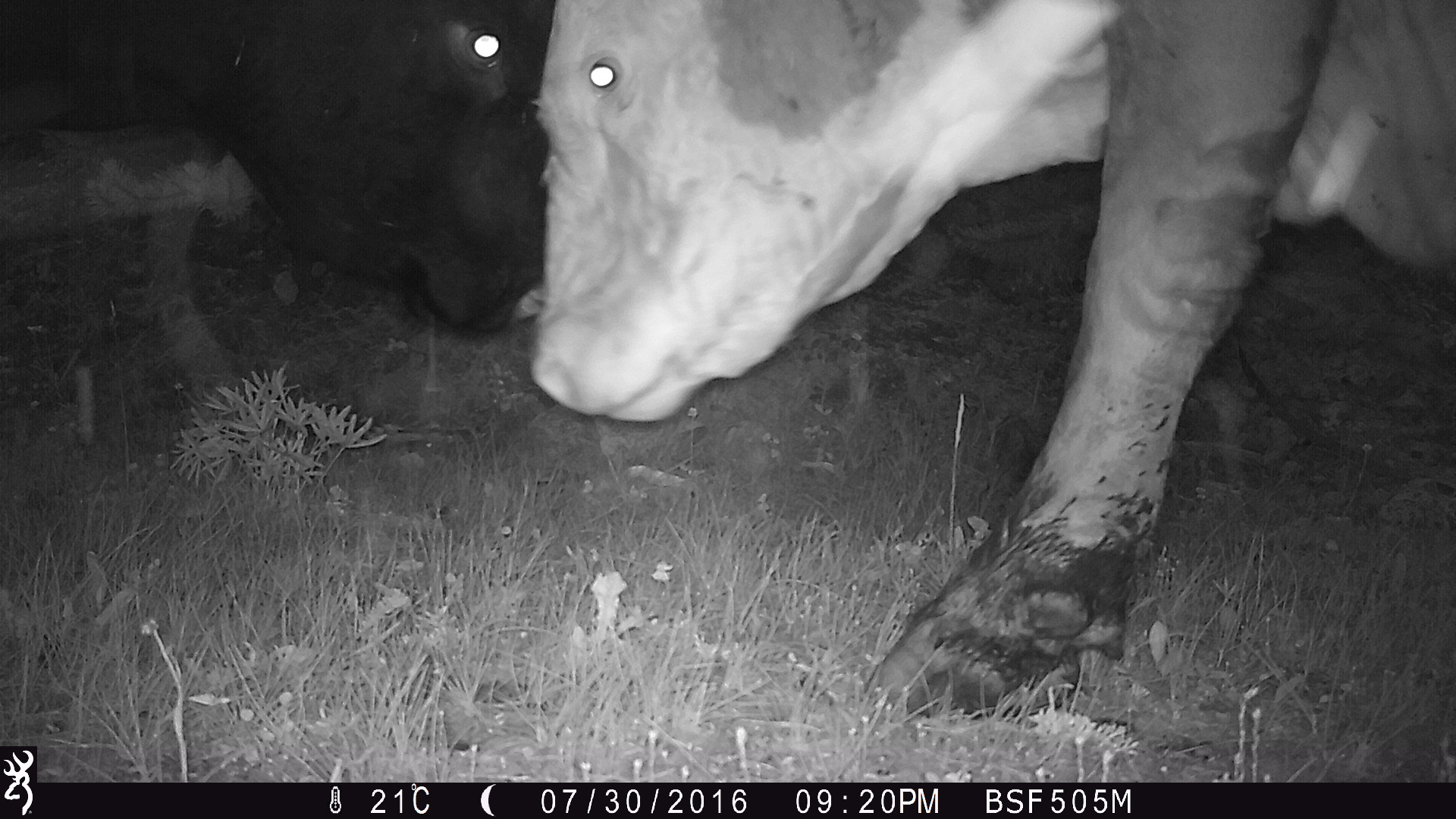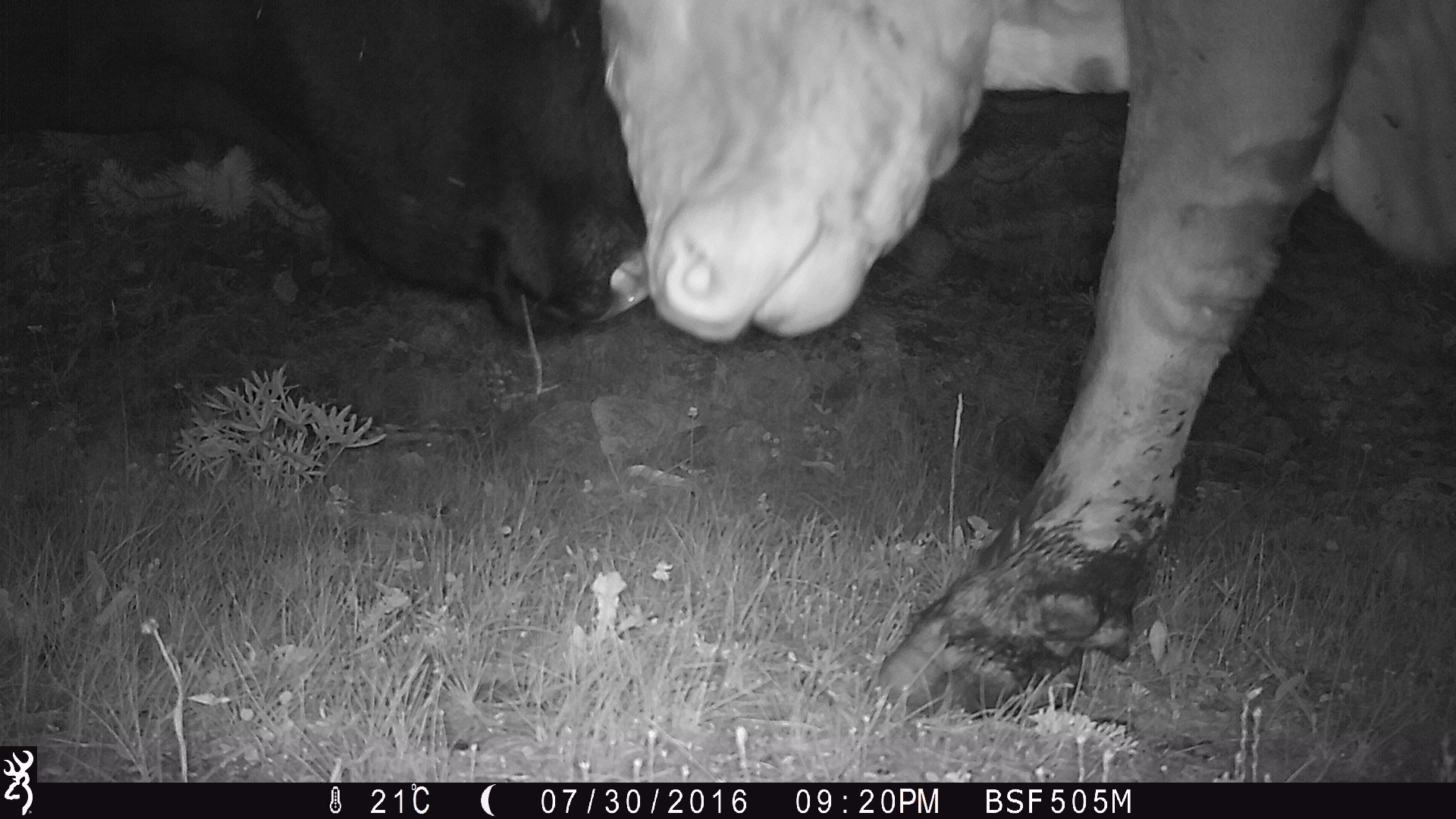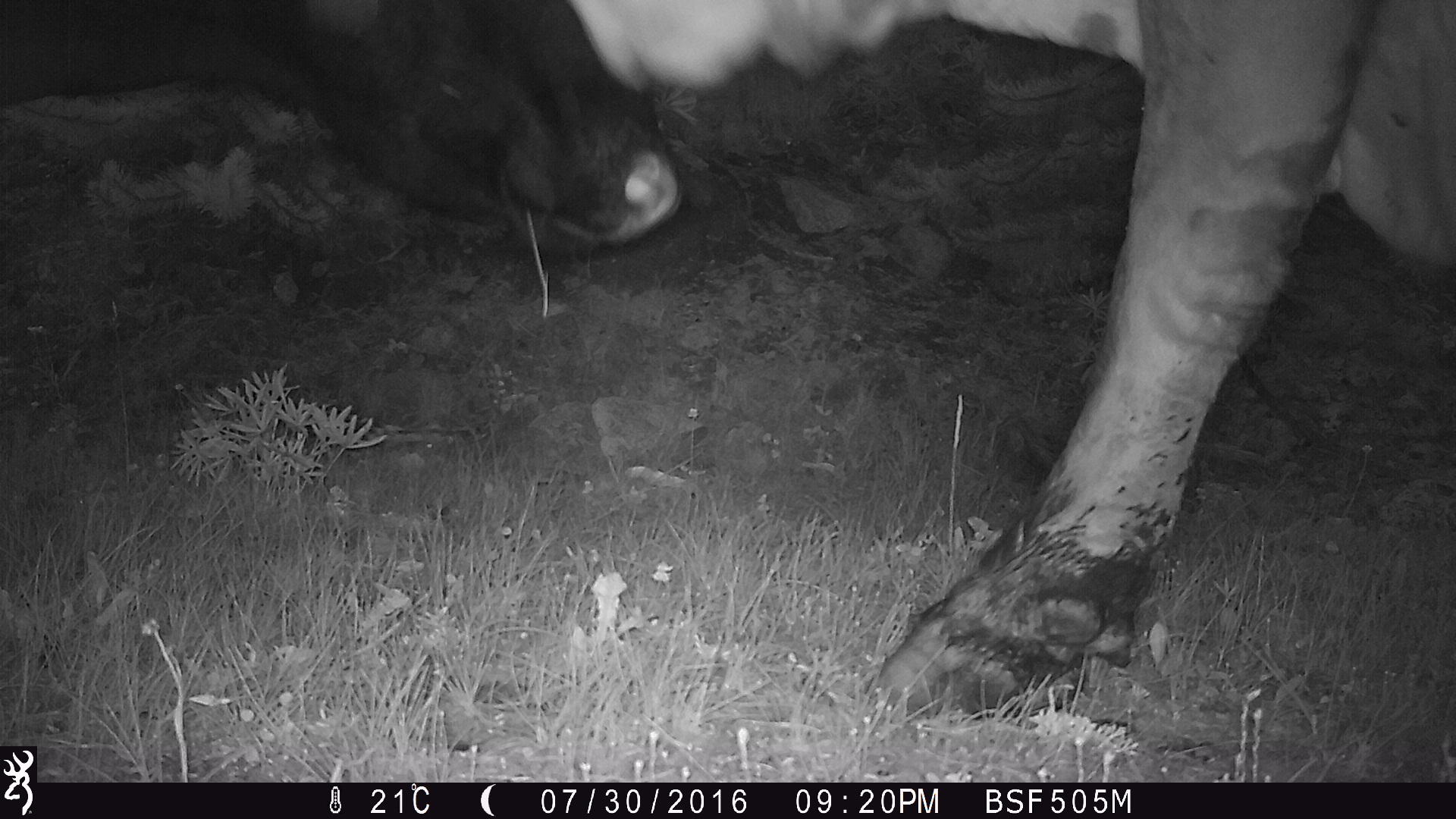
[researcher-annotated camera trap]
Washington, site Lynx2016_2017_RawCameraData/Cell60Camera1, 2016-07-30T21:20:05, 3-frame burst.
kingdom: Animalia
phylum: Chordata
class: Mammalia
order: Artiodactyla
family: Bovidae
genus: Bos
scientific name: Bos taurus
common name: domestic cattle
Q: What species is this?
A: Domestic cattle (Bos taurus).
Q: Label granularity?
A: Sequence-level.